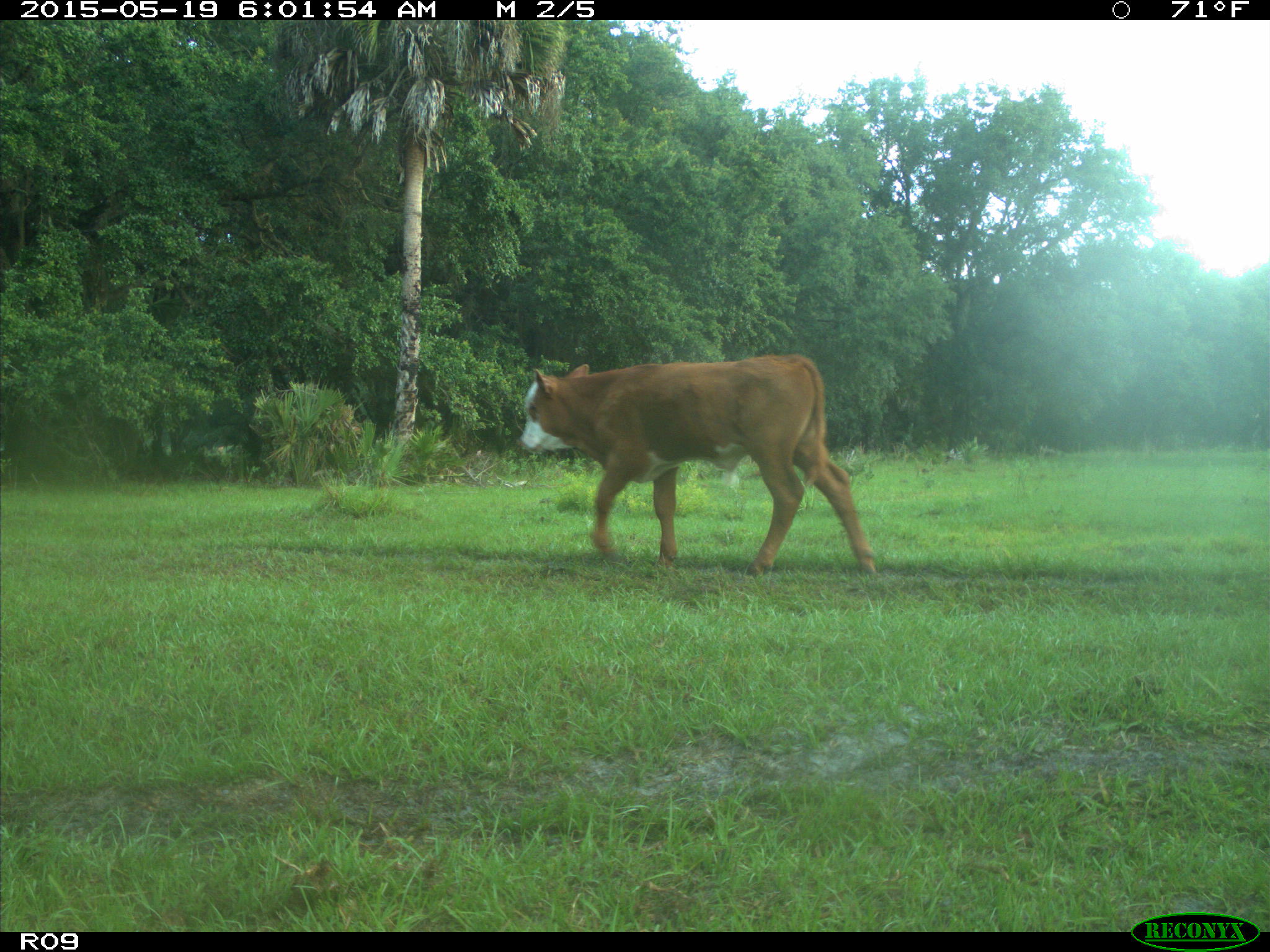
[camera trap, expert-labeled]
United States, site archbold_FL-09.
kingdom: Animalia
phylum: Chordata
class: Mammalia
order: Artiodactyla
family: Bovidae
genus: Bos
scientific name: Bos taurus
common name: domestic cow